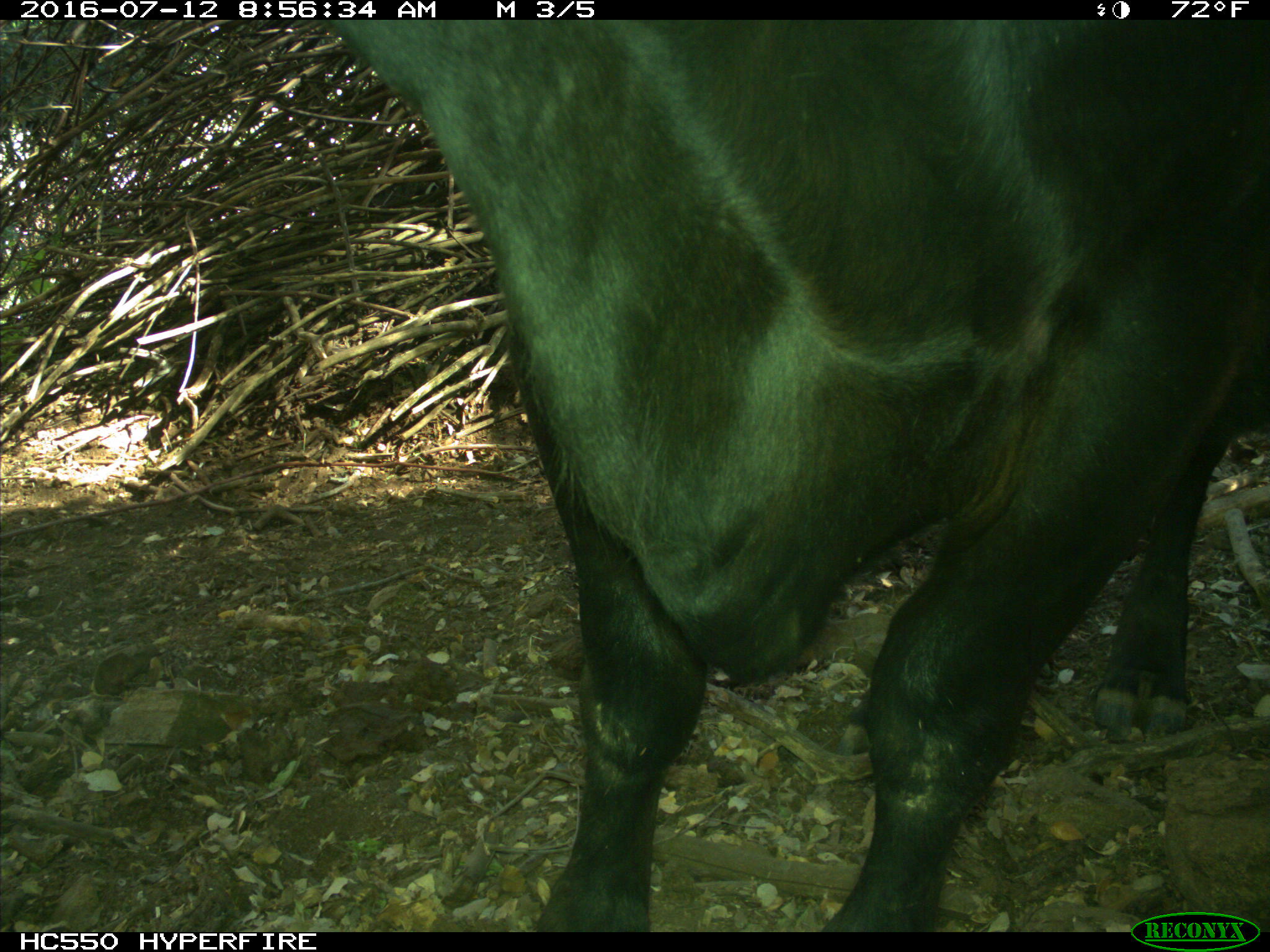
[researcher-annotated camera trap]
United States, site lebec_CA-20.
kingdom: Animalia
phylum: Chordata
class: Mammalia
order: Artiodactyla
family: Bovidae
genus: Bos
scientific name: Bos taurus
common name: domestic cow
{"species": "Bos taurus (domestic cow)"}